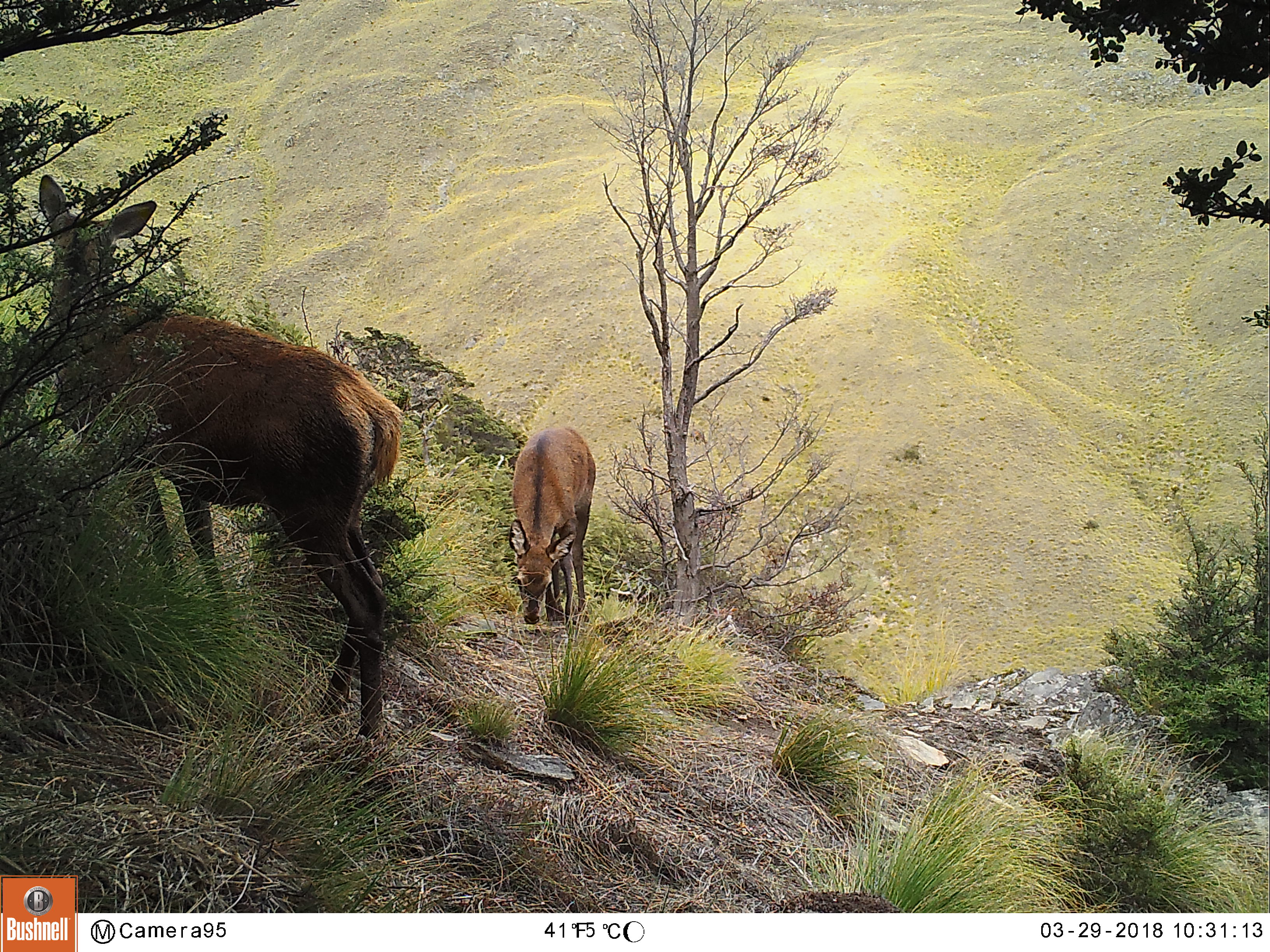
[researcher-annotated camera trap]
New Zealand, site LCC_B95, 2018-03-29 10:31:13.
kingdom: Animalia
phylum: Chordata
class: Mammalia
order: Artiodactyla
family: Cervidae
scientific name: Cervidae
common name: deer